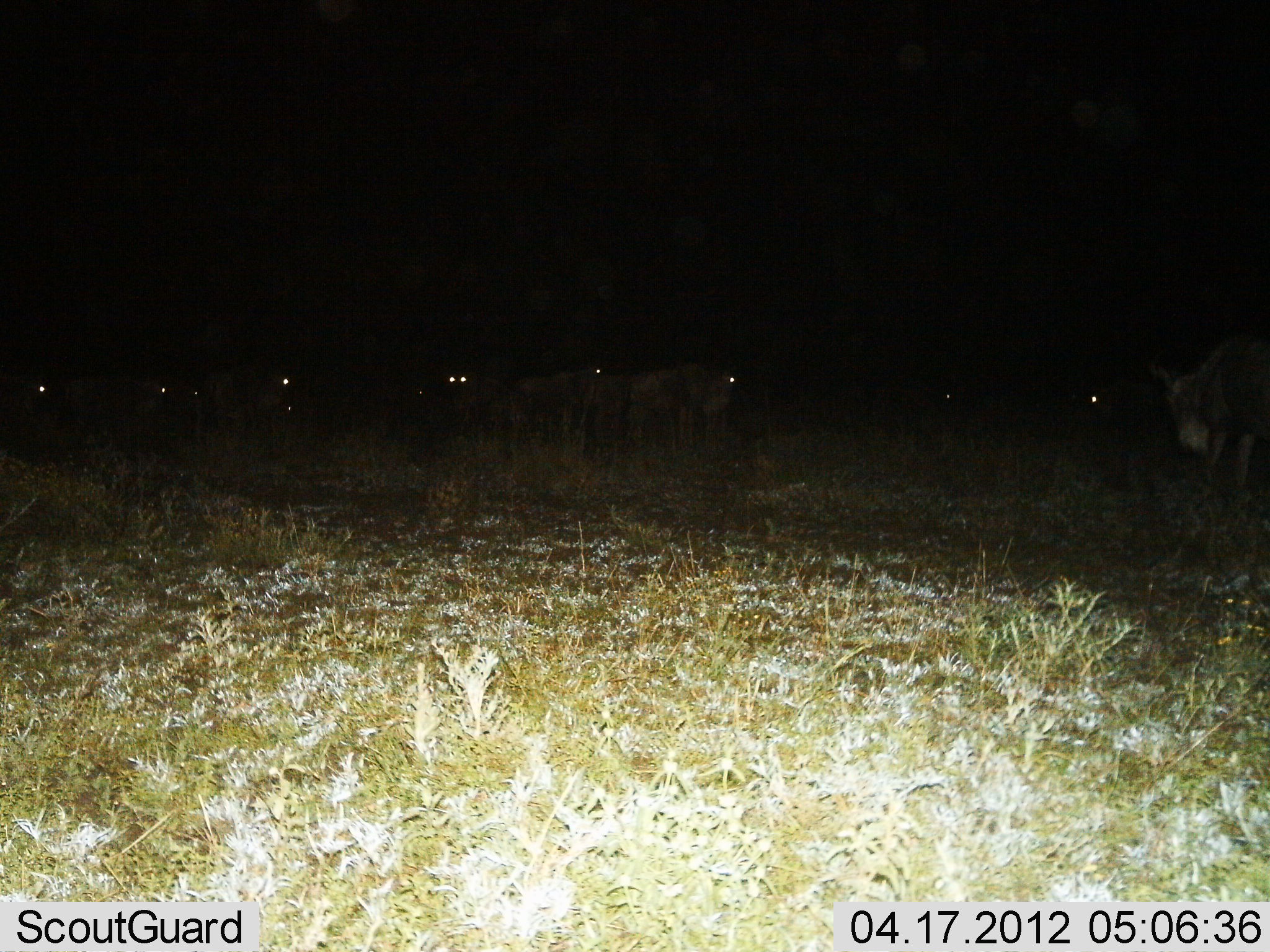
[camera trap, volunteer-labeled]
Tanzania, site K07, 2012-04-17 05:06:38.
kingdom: Animalia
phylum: Chordata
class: Mammalia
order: Artiodactyla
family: Bovidae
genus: Connochaetes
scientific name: Connochaetes taurinus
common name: blue wildebeest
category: wildebeest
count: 10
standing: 71%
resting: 7%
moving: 36%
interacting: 0%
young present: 0%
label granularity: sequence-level